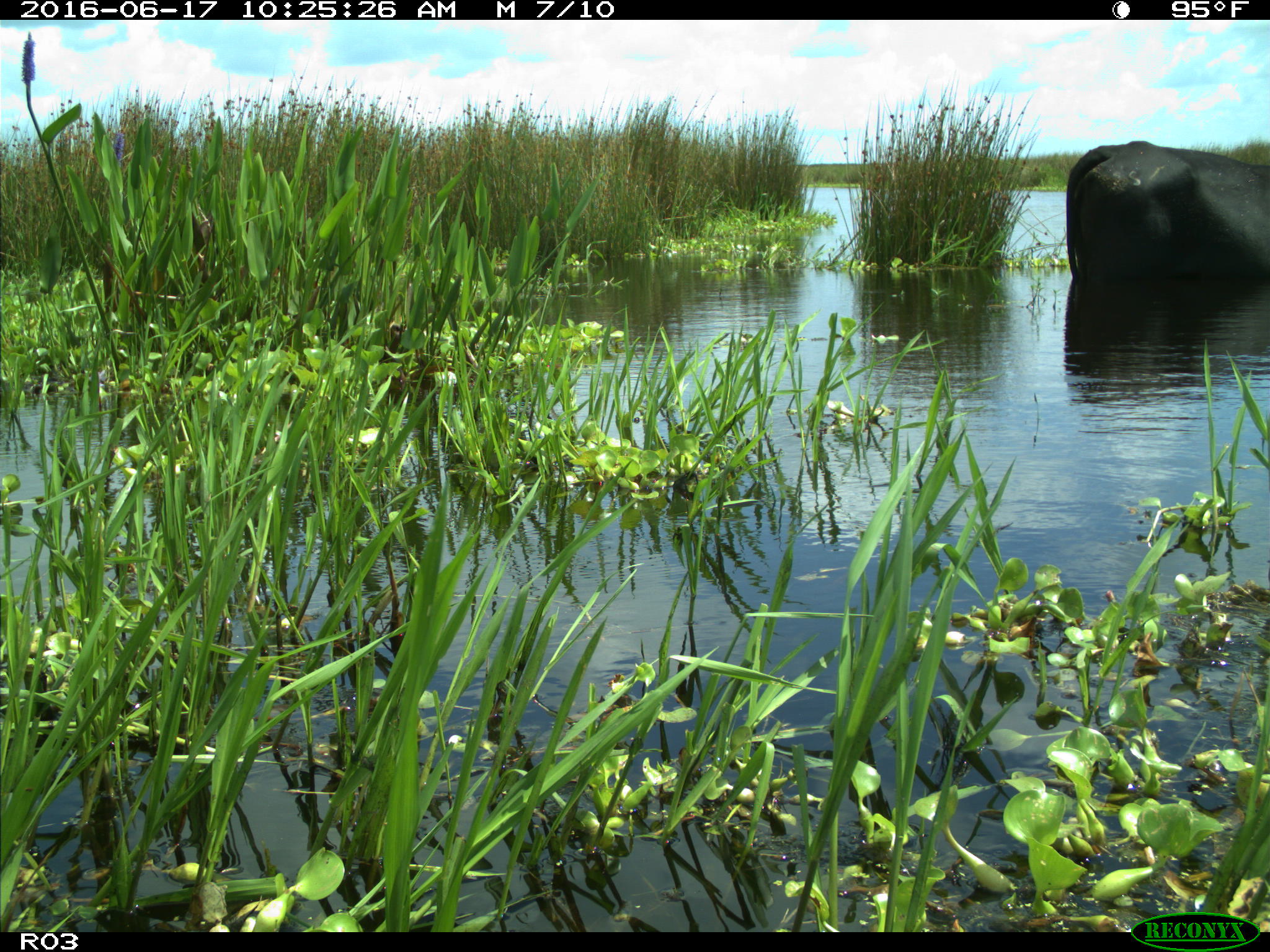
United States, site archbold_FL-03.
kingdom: Animalia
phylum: Chordata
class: Mammalia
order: Artiodactyla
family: Bovidae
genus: Bos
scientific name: Bos taurus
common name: domestic cow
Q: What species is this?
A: Bos taurus (domestic cow).